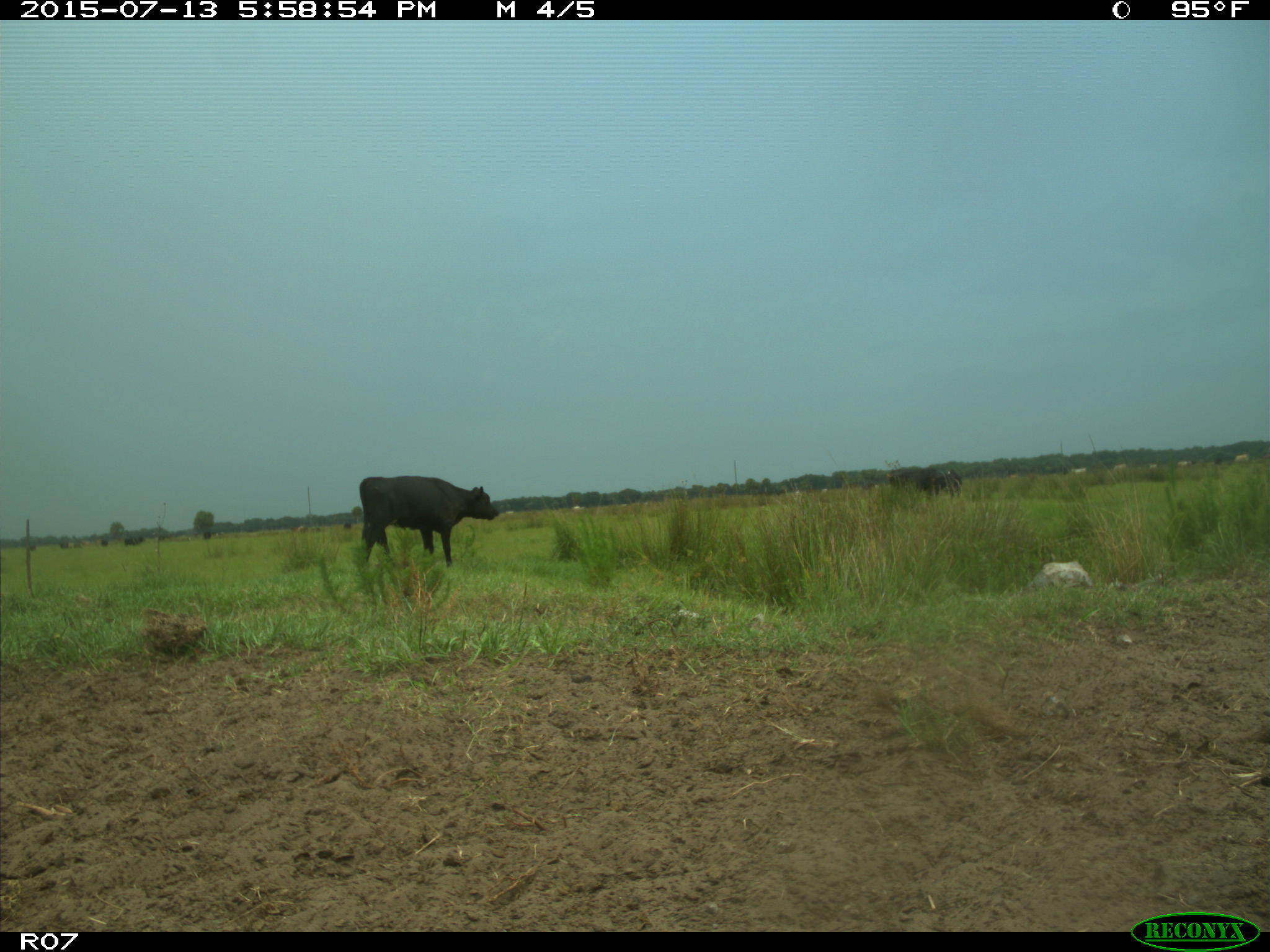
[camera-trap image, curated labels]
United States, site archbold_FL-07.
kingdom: Animalia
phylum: Chordata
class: Mammalia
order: Artiodactyla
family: Bovidae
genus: Bos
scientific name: Bos taurus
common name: domestic cow